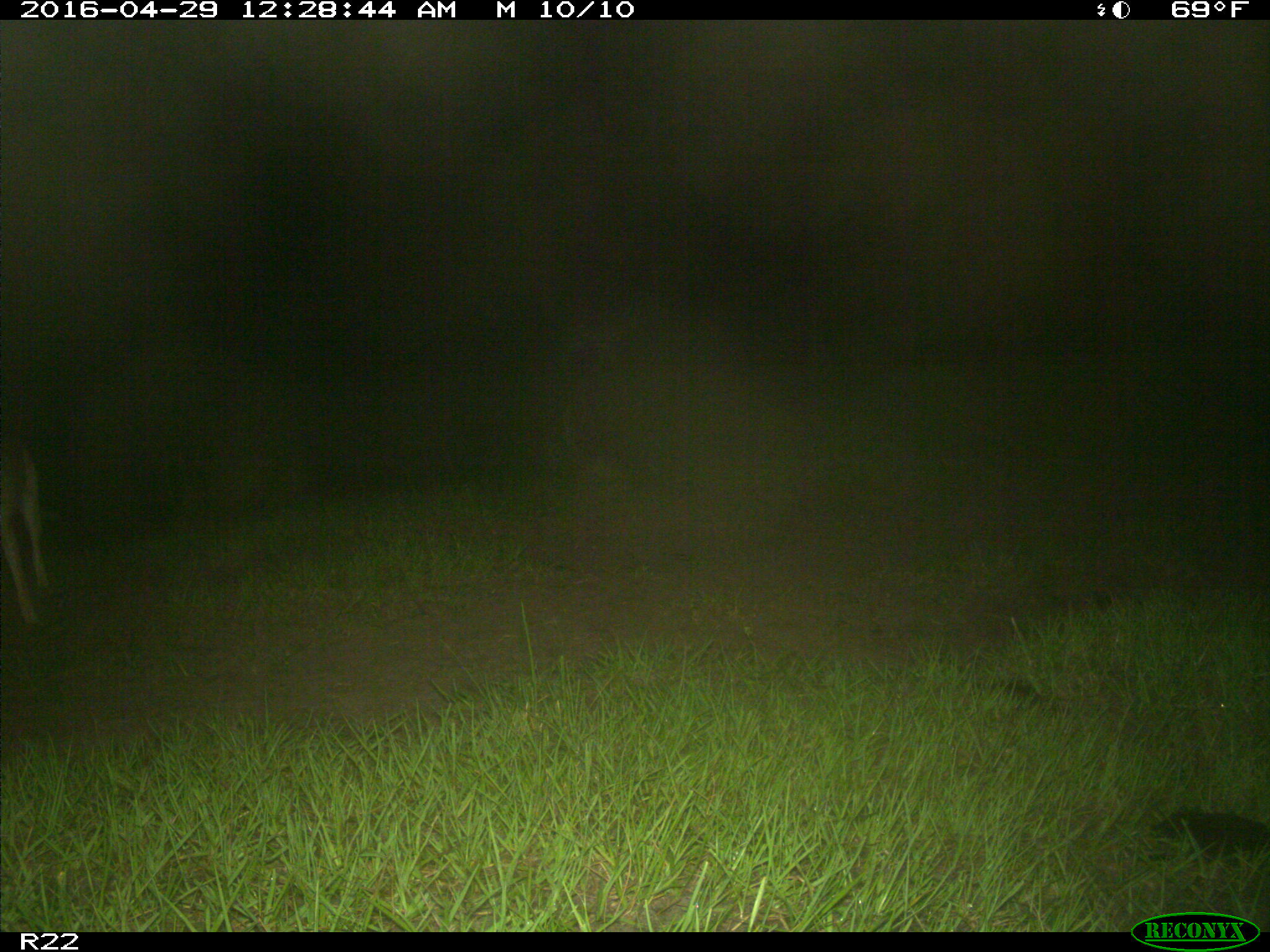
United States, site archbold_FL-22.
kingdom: Animalia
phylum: Chordata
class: Mammalia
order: Carnivora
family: Canidae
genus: Canis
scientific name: Canis latrans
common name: coyote